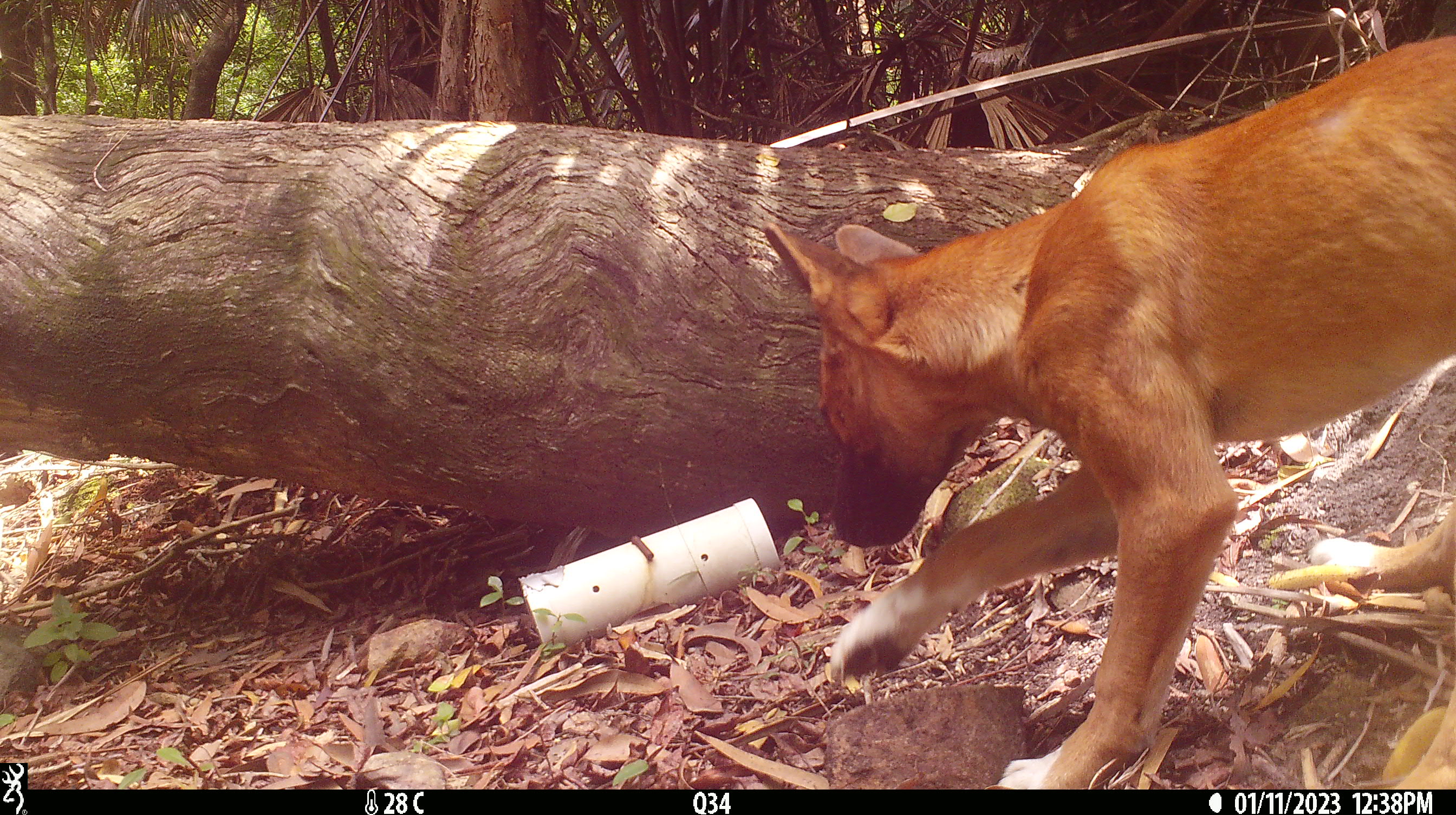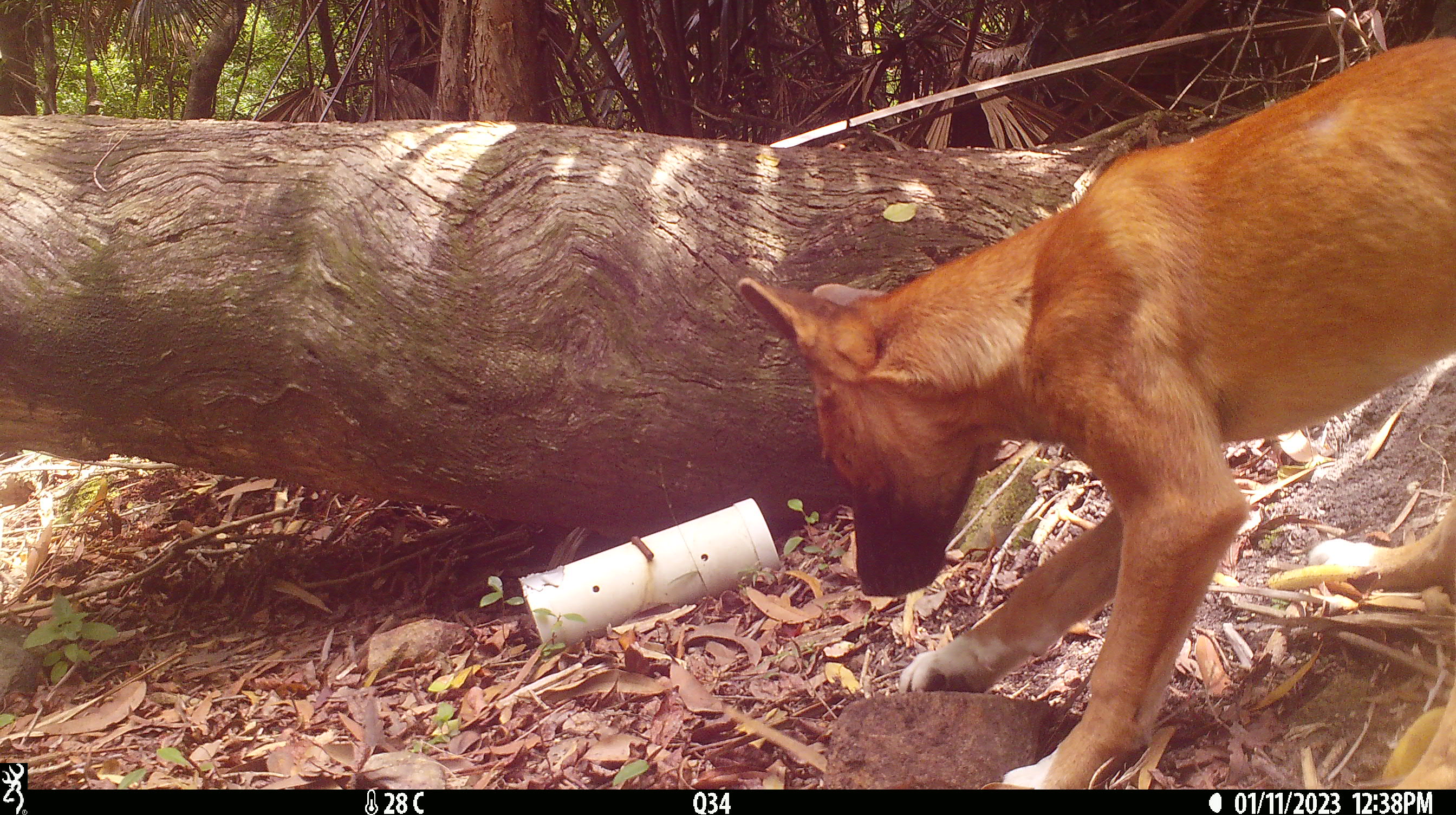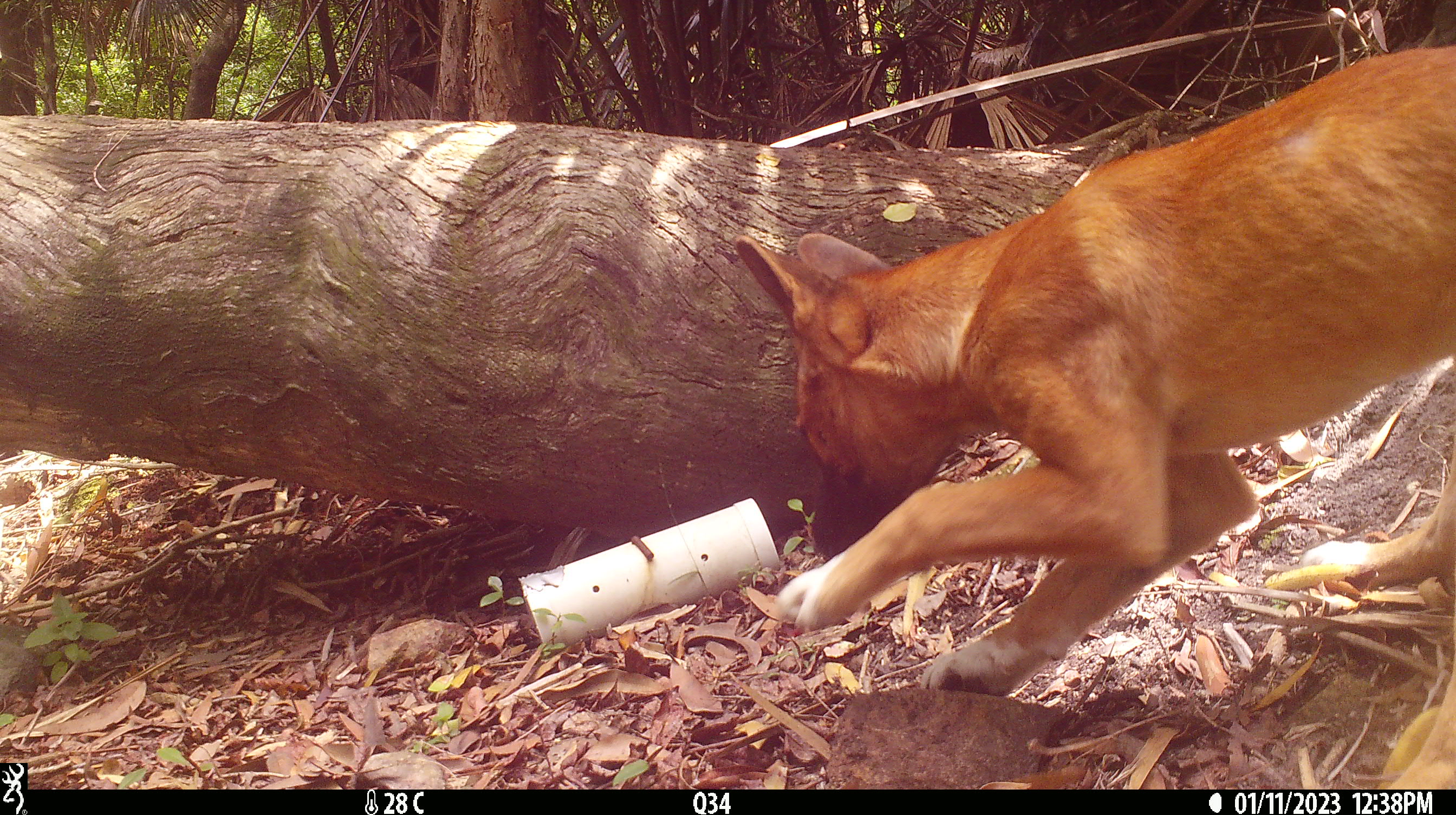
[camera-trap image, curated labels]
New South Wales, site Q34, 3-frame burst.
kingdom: Animalia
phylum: Chordata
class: Mammalia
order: Carnivora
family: Canidae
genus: Canis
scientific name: Canis familiaris dingo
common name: dingo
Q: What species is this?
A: Dingo (Canis familiaris dingo).